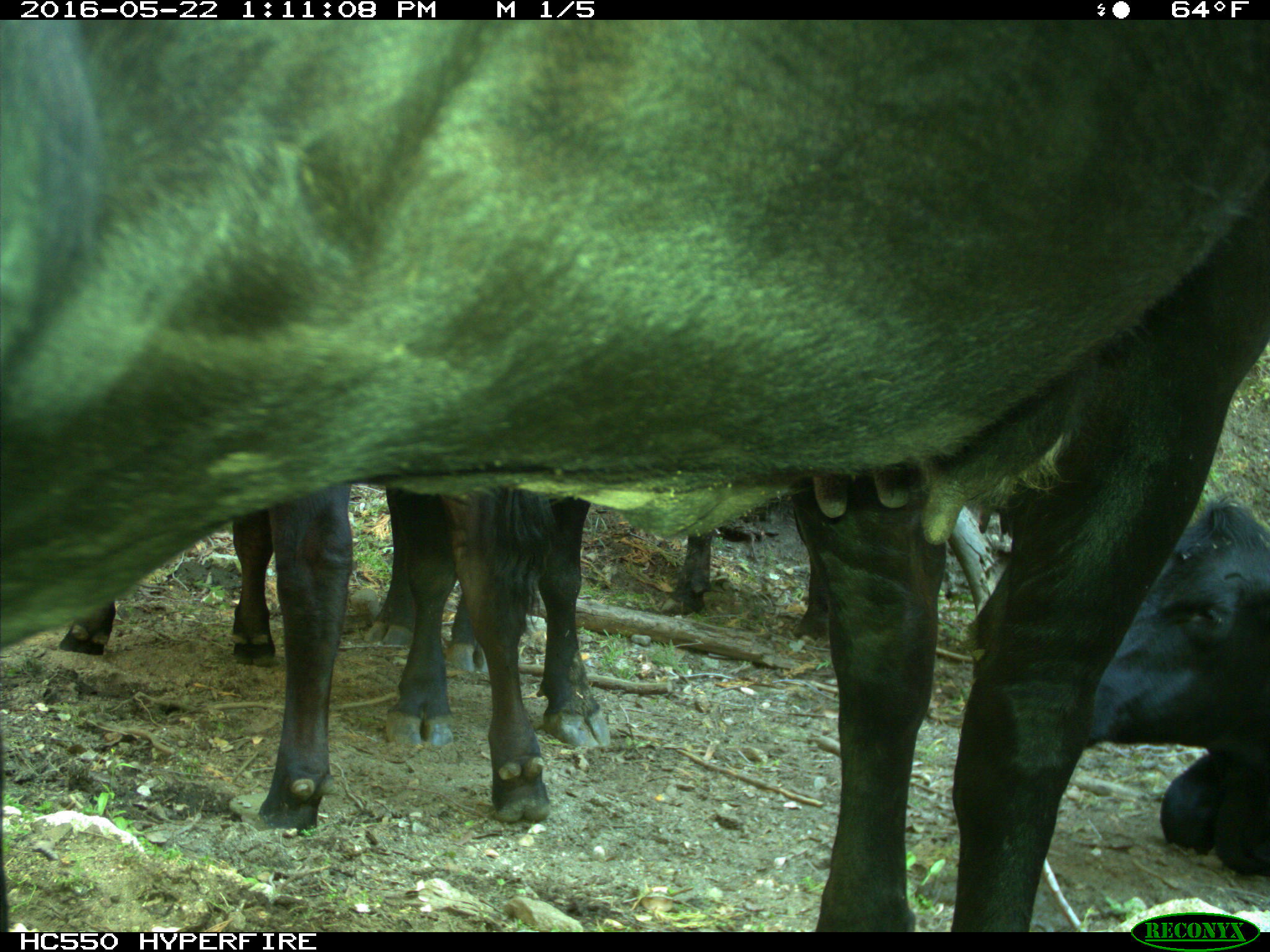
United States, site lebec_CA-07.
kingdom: Animalia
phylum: Chordata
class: Mammalia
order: Artiodactyla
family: Bovidae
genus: Bos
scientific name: Bos taurus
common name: domestic cow